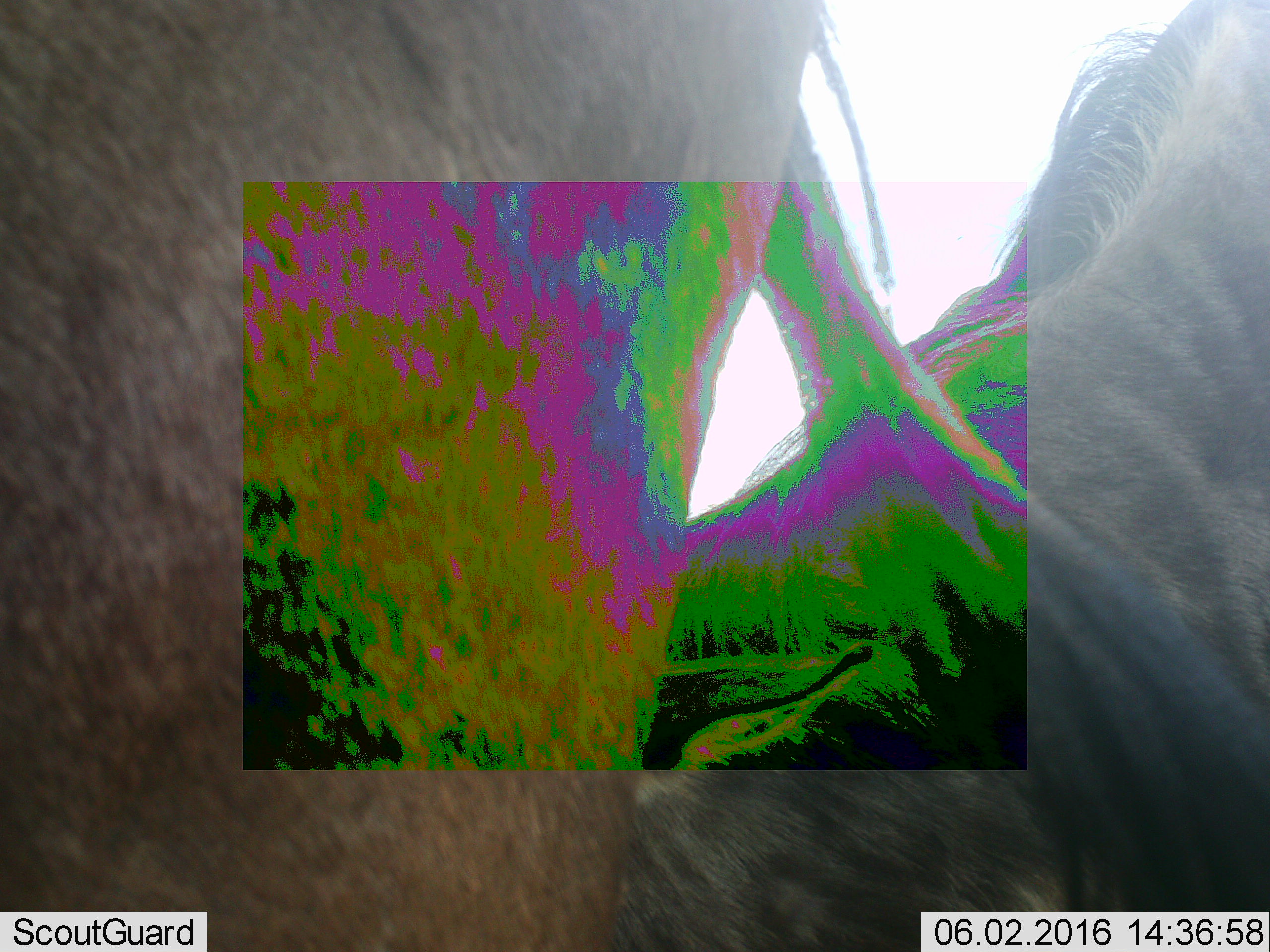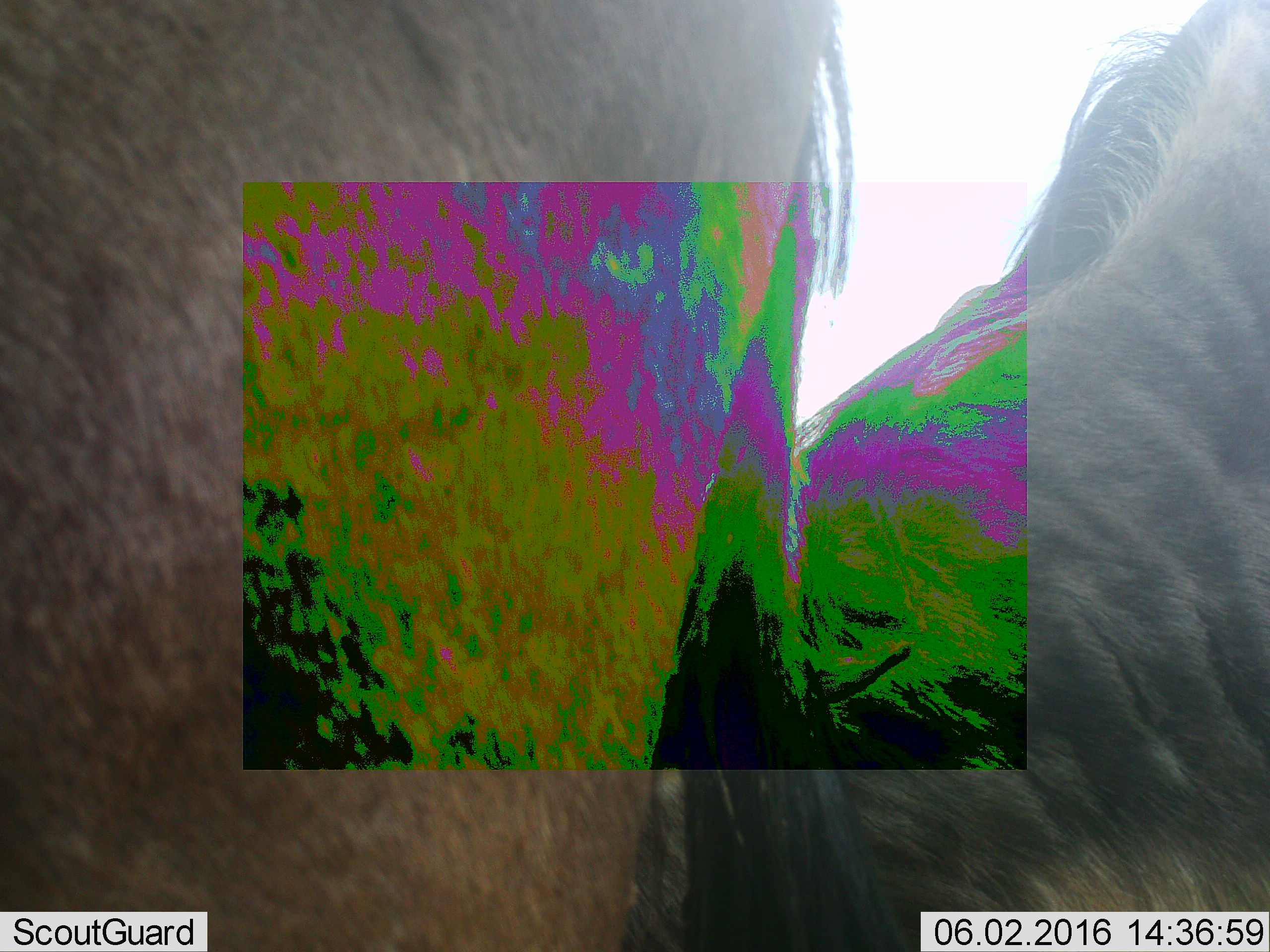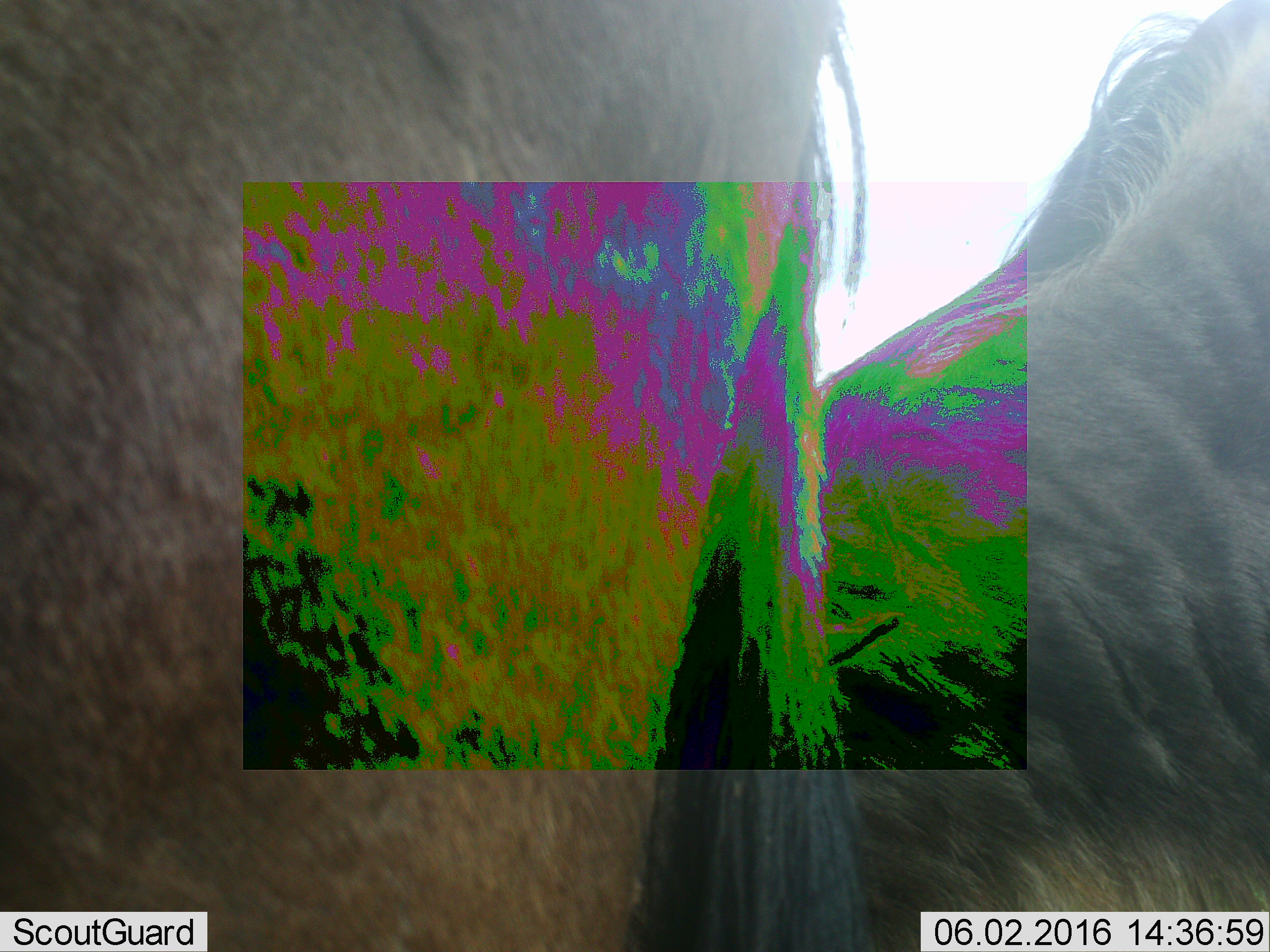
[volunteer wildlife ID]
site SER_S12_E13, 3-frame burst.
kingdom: Animalia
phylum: Chordata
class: Mammalia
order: Artiodactyla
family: Bovidae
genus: Connochaetes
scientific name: Connochaetes taurinus taurinus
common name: blue wildebeest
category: wildebeestblue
Wildebeestblue (blue wildebeest) (Connochaetes taurinus taurinus), count 2. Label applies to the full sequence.